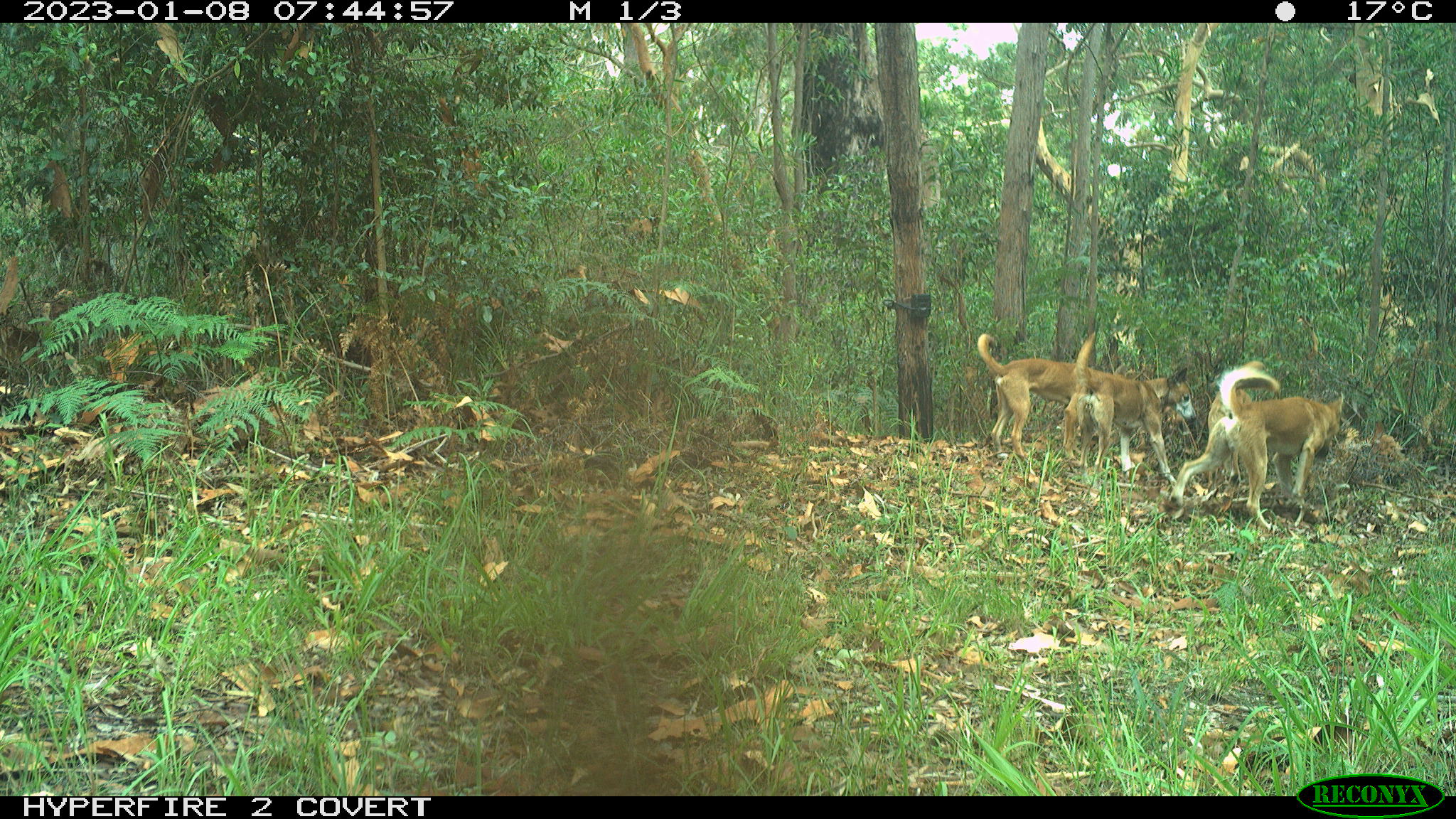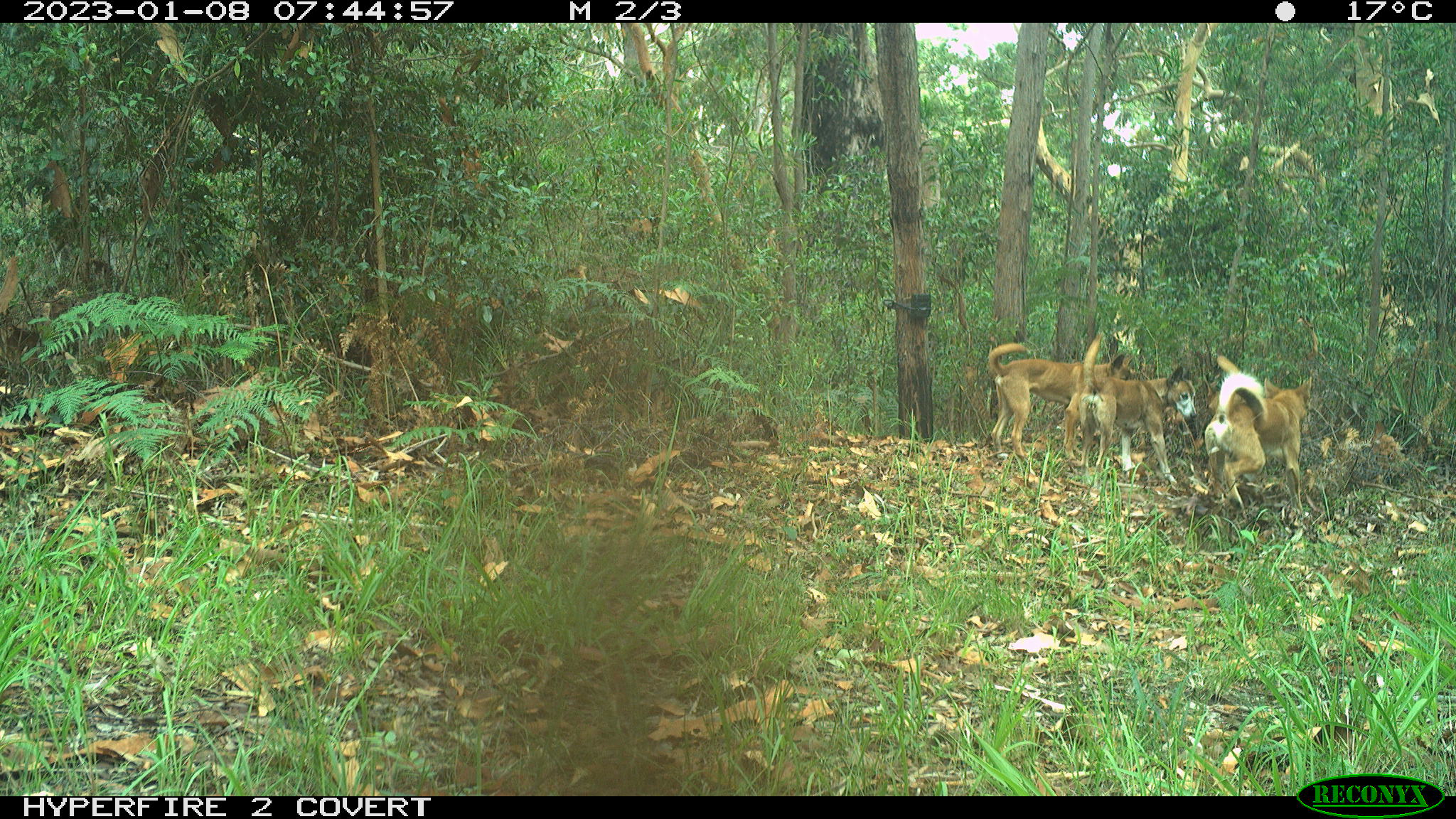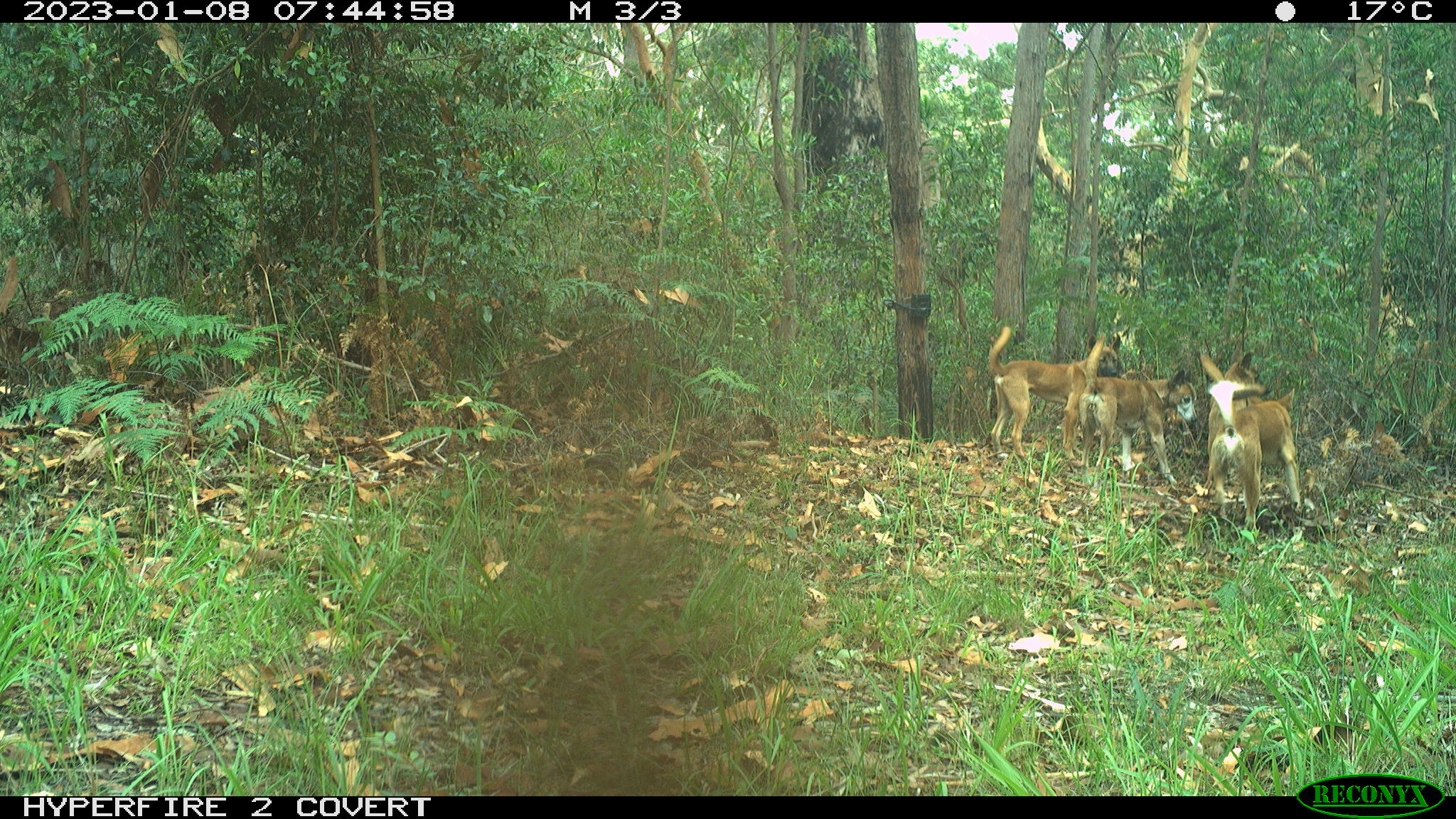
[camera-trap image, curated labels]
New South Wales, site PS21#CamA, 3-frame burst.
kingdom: Animalia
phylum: Chordata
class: Mammalia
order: Carnivora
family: Canidae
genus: Canis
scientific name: Canis familiaris dingo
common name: dingo